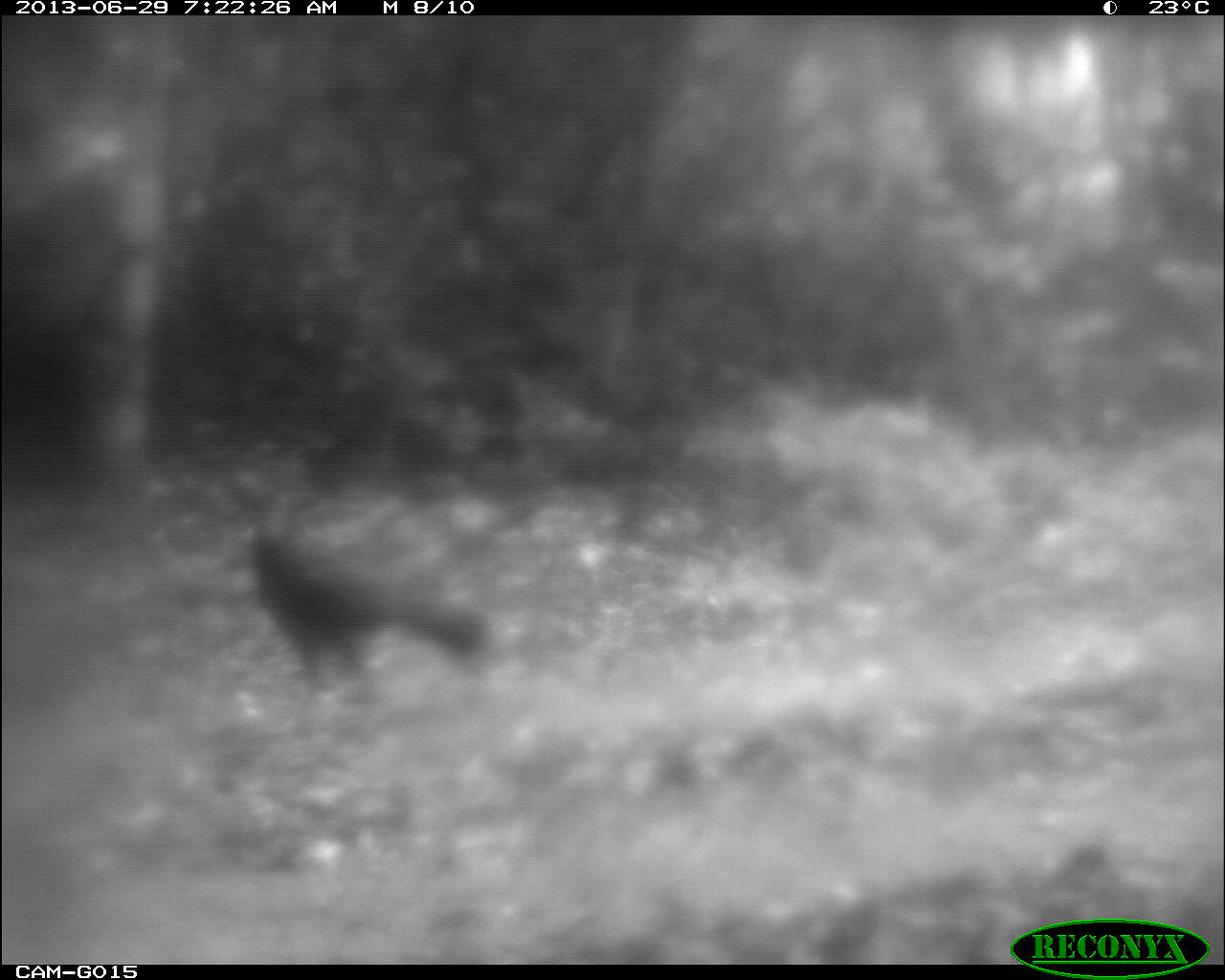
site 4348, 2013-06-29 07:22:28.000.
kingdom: Animalia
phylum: Chordata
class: Aves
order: Galliformes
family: Cracidae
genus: Crax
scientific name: Crax rubra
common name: great curassow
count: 3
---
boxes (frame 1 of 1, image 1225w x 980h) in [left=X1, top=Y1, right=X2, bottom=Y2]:
crax rubra: [left=221, top=468, right=493, bottom=732]